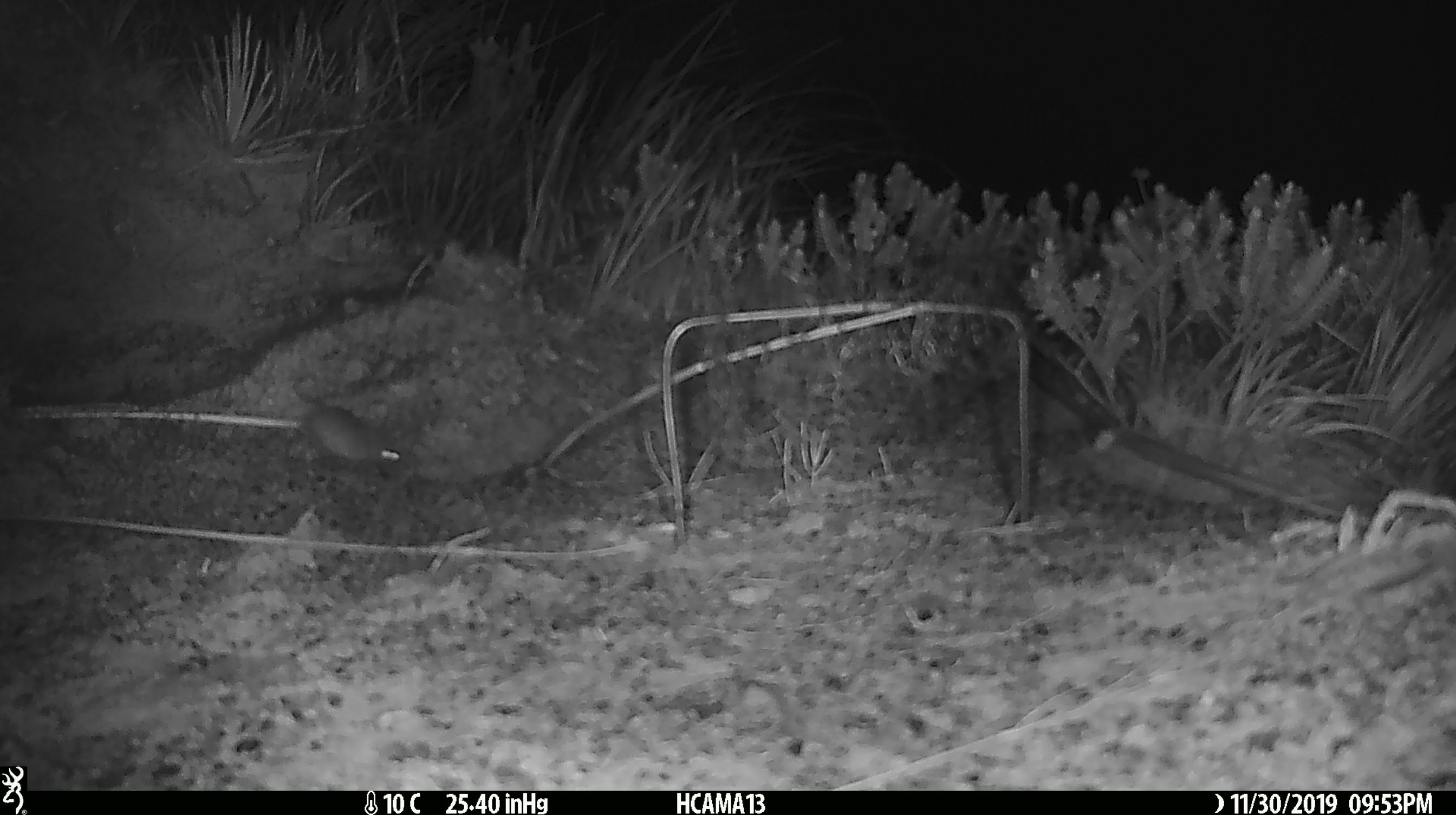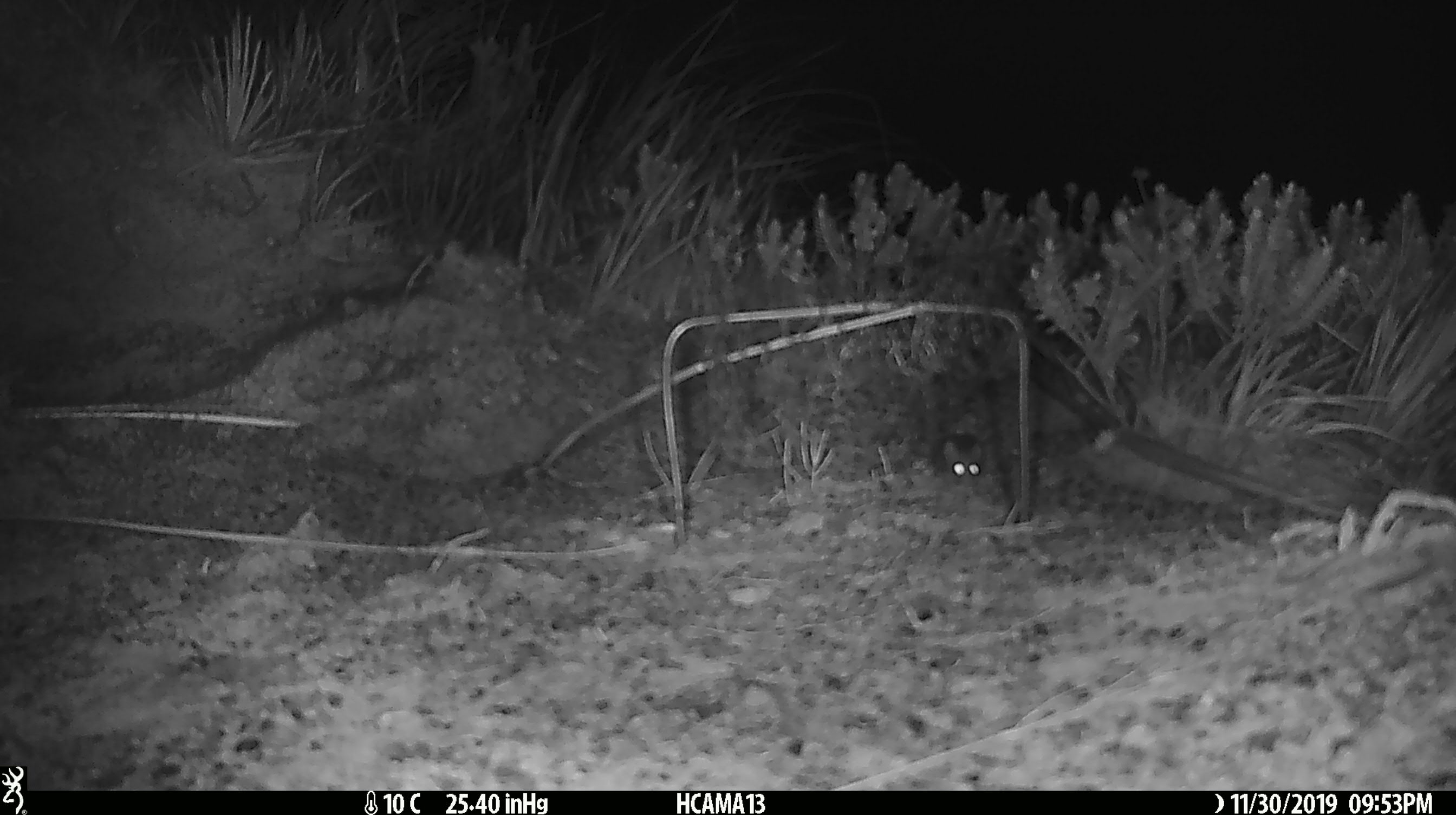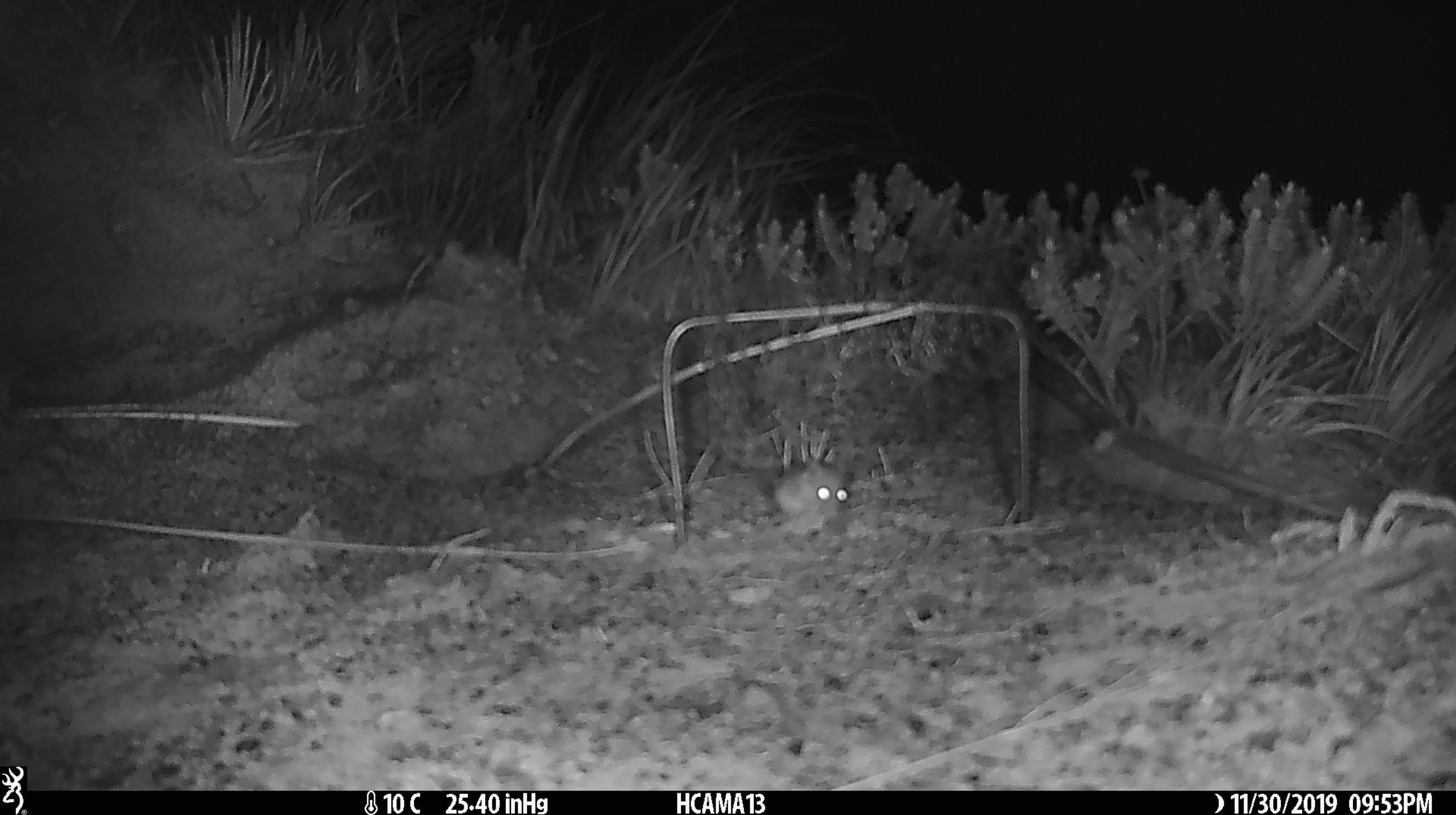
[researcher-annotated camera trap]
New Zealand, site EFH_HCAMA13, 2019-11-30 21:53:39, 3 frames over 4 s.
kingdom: Animalia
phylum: Chordata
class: Mammalia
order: Rodentia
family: Muridae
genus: Mus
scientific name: Mus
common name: mouse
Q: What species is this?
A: Mouse (Mus).